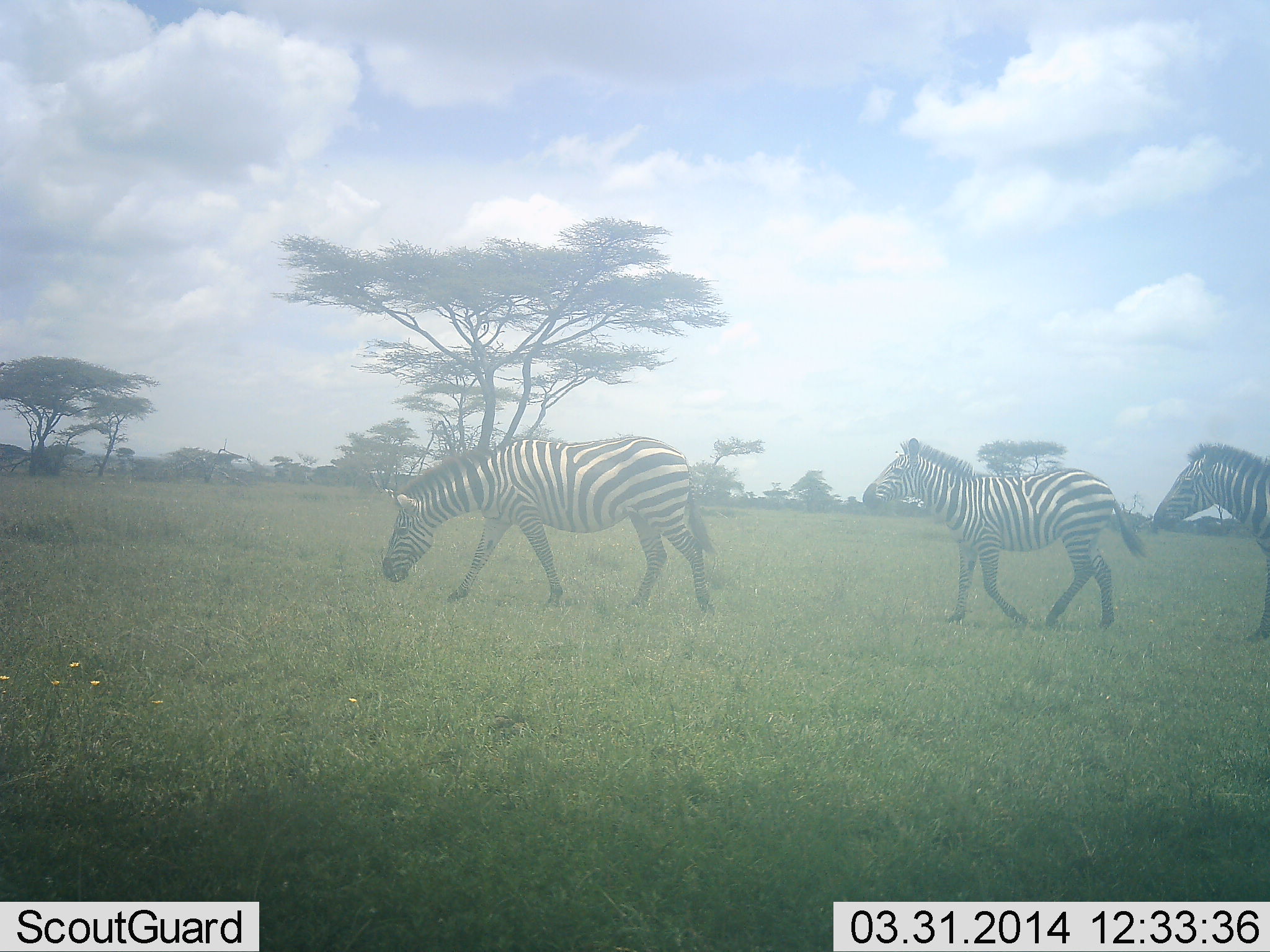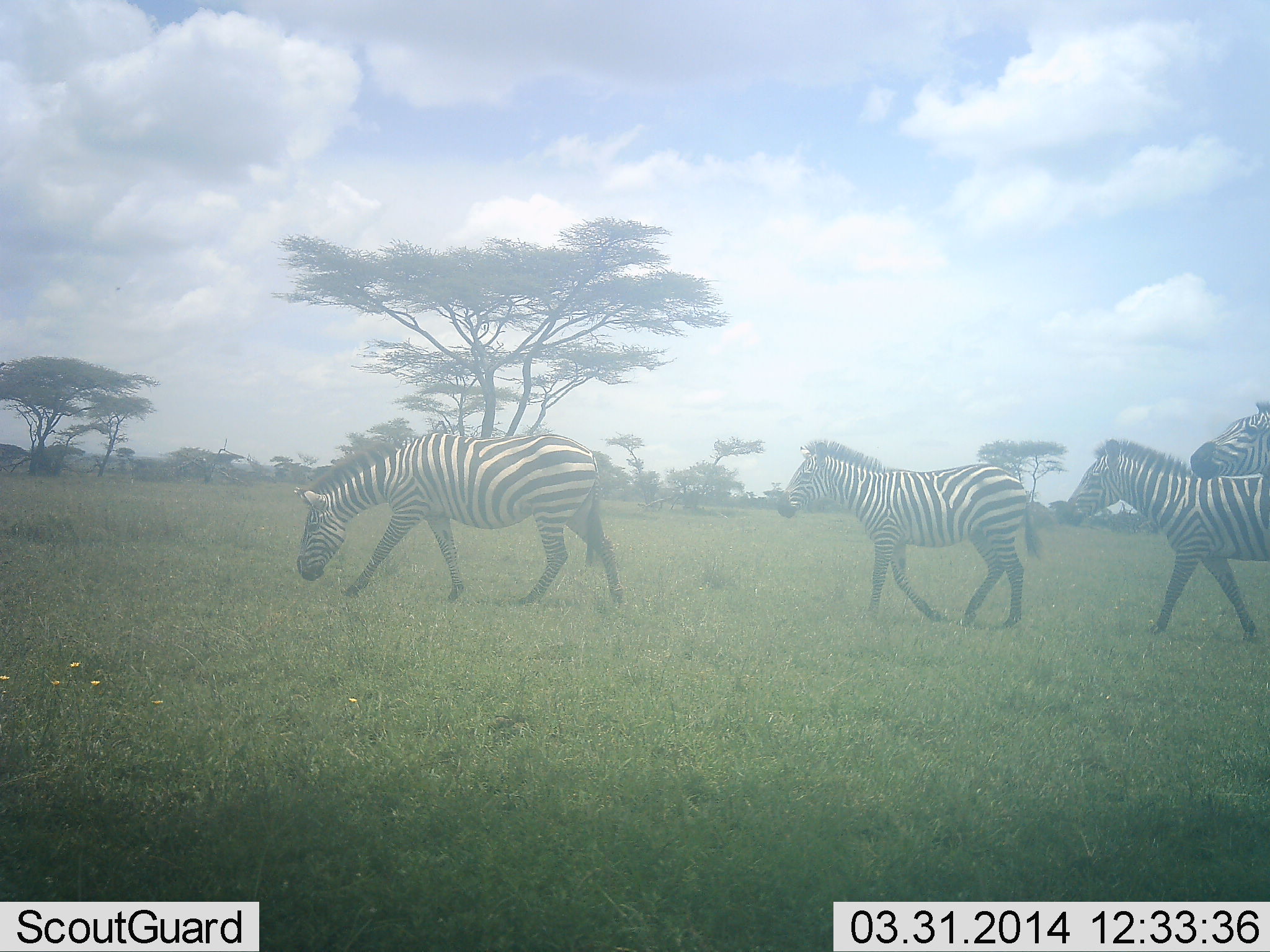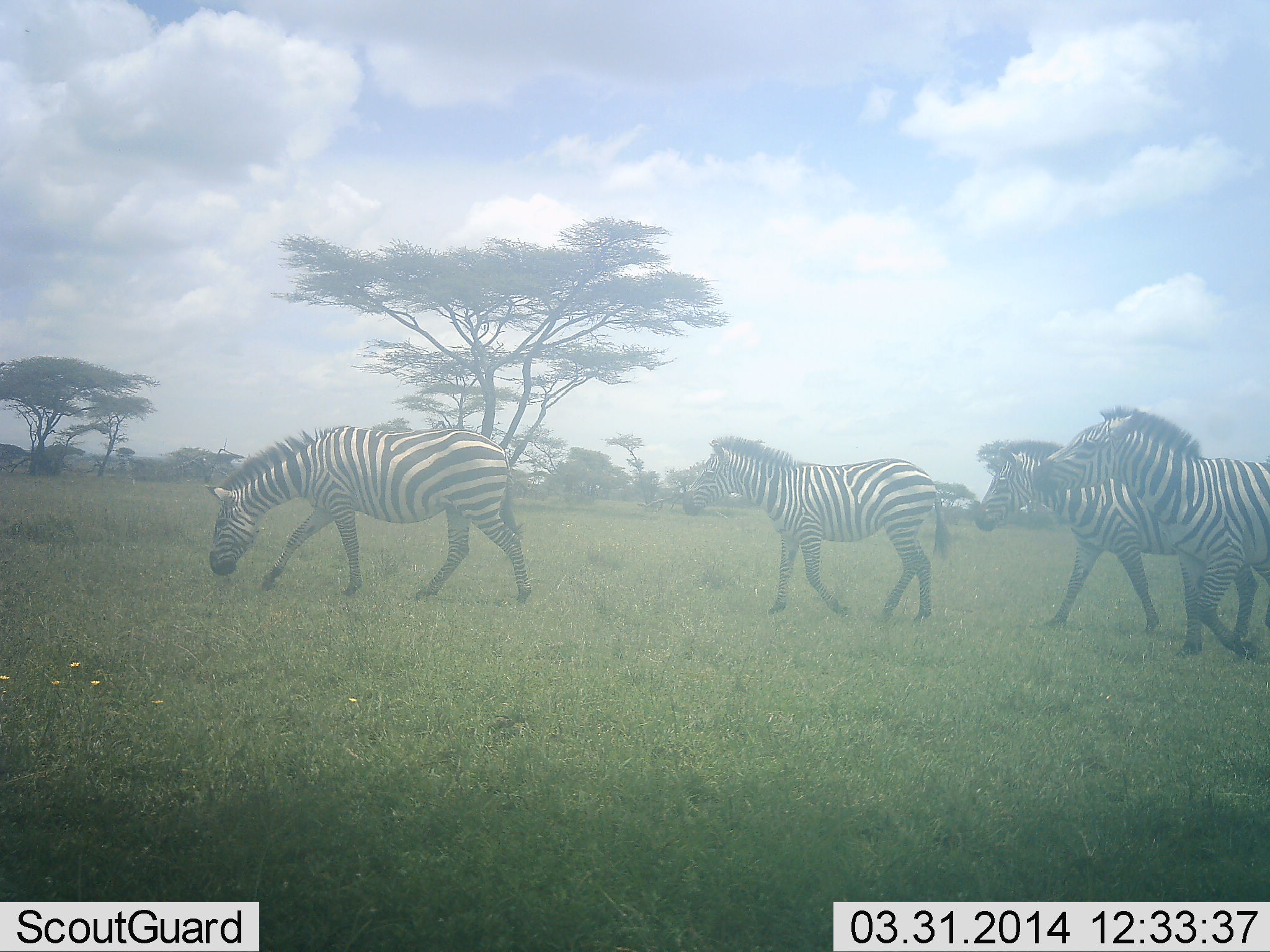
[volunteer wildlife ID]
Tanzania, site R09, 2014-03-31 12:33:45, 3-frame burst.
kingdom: Animalia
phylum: Chordata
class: Mammalia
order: Perissodactyla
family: Equidae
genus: Equus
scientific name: Equus quagga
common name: plains zebra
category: zebra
Zebra (plains zebra) (Equus quagga), count 4. Behavior (volunteer vote fractions): standing 20%, resting 0%, moving 100%, interacting 0%. Young present (vote fraction): 0%. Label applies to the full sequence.